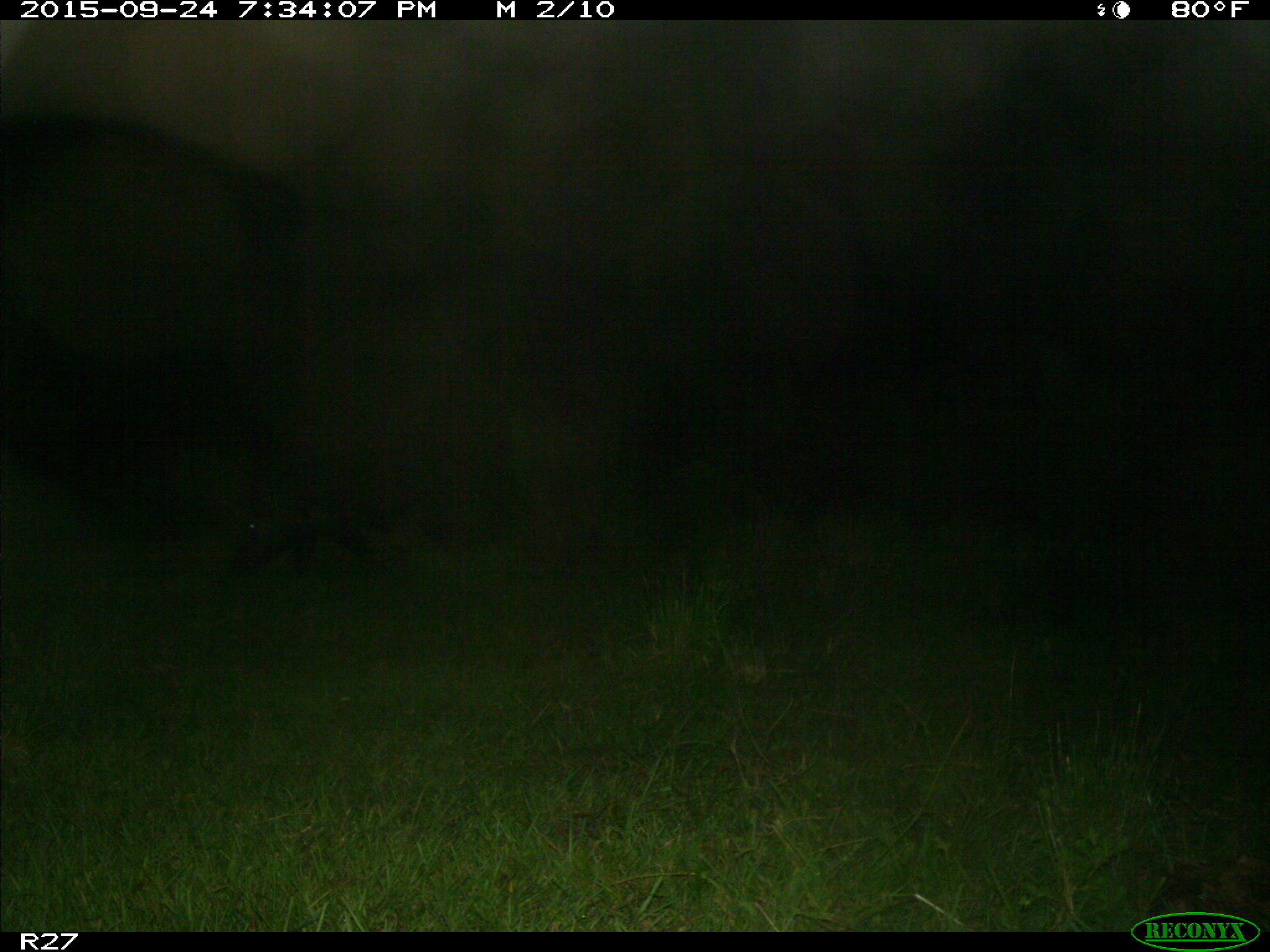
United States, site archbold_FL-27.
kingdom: Animalia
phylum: Chordata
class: Mammalia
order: Artiodactyla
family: Suidae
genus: Sus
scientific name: Sus scrofa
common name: wild boar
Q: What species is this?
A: Sus scrofa (wild boar).